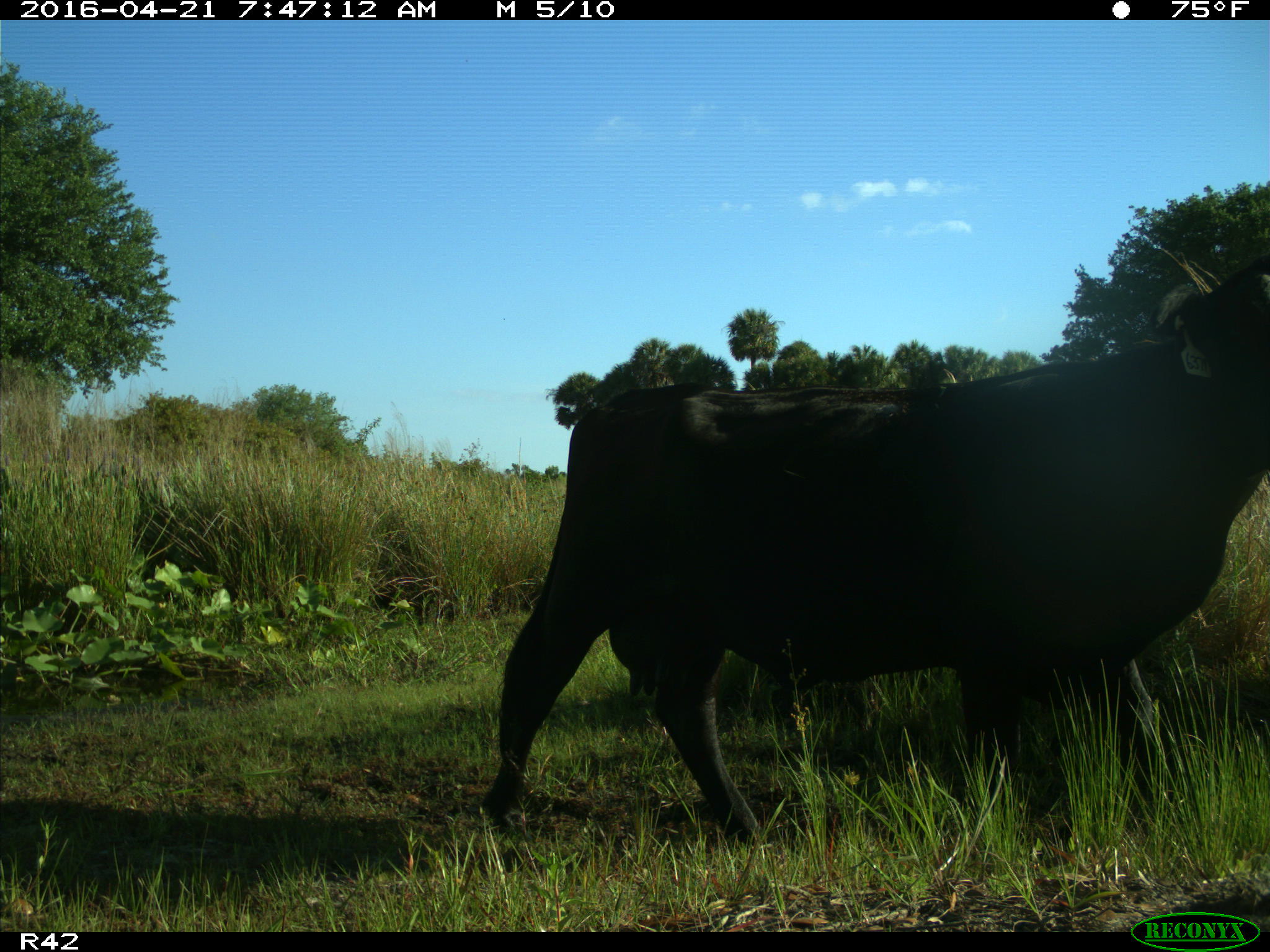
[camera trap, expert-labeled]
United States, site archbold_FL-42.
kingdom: Animalia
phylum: Chordata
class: Mammalia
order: Artiodactyla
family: Bovidae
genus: Bos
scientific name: Bos taurus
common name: domestic cow